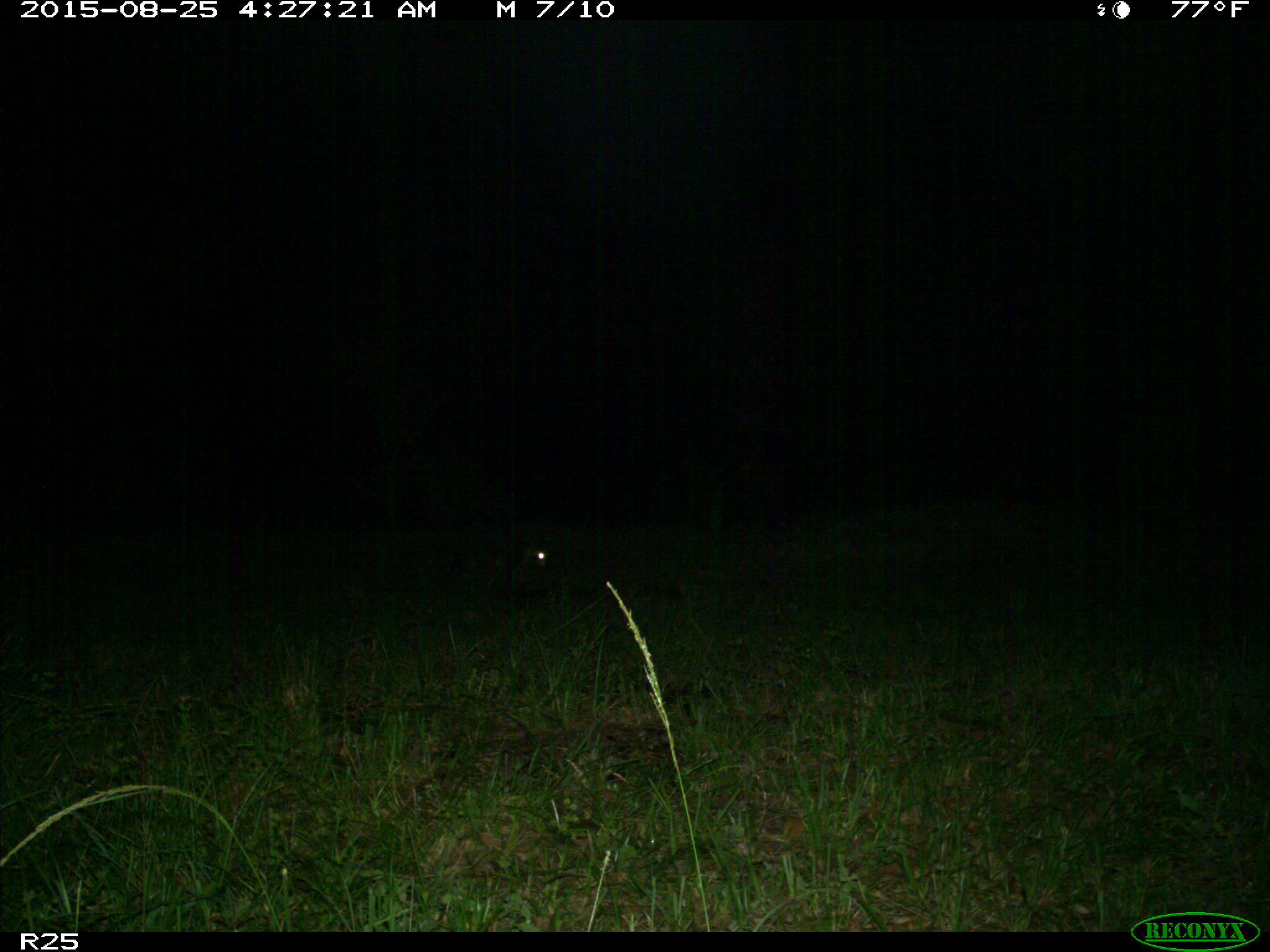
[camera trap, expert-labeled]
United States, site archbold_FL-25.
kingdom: Animalia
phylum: Chordata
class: Mammalia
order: Carnivora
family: Procyonidae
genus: Procyon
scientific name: Procyon lotor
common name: common raccoon